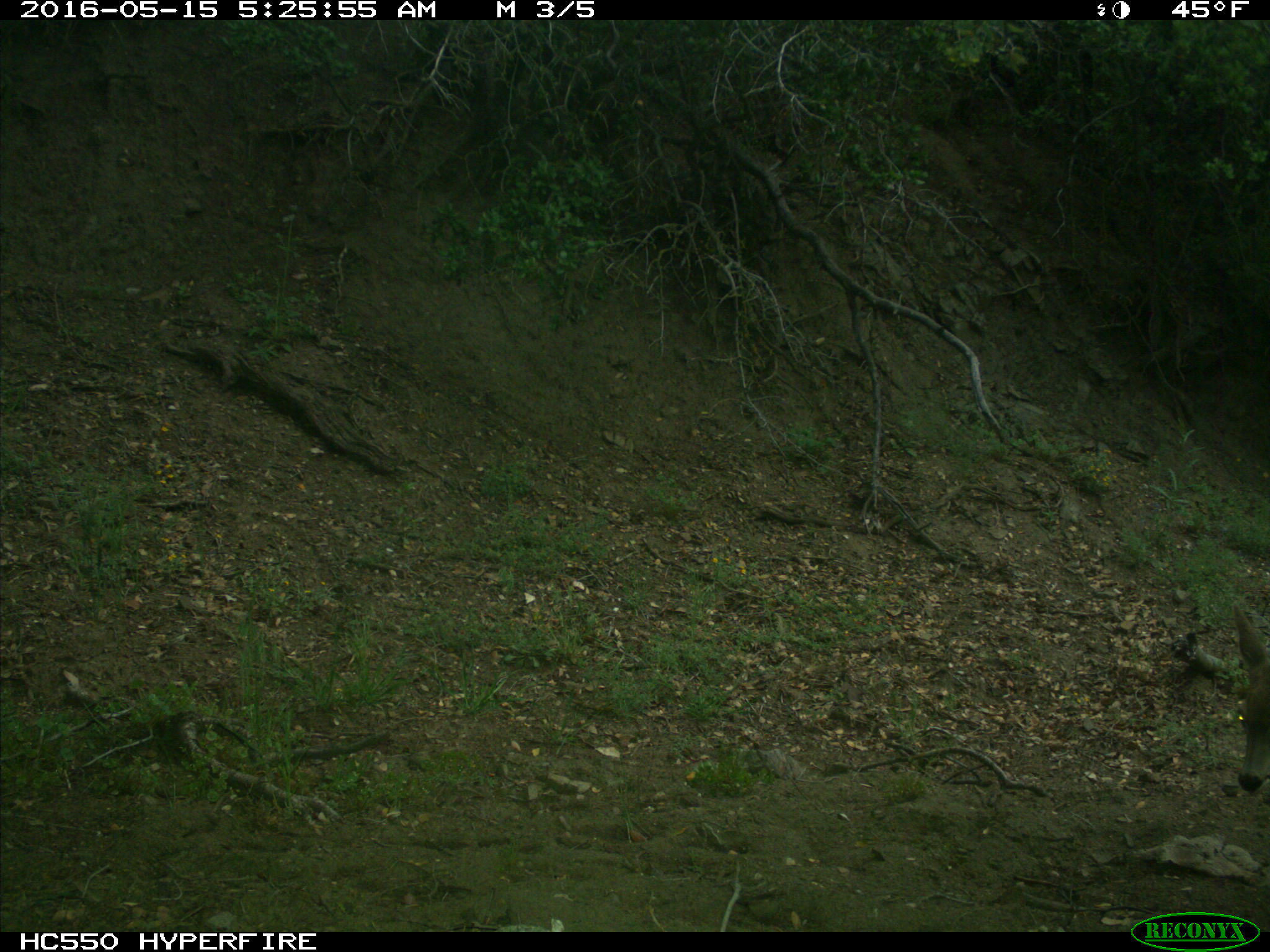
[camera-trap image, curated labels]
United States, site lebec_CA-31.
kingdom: Animalia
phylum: Chordata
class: Mammalia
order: Artiodactyla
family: Cervidae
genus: Odocoileus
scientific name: Odocoileus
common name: deer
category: unidentified deer